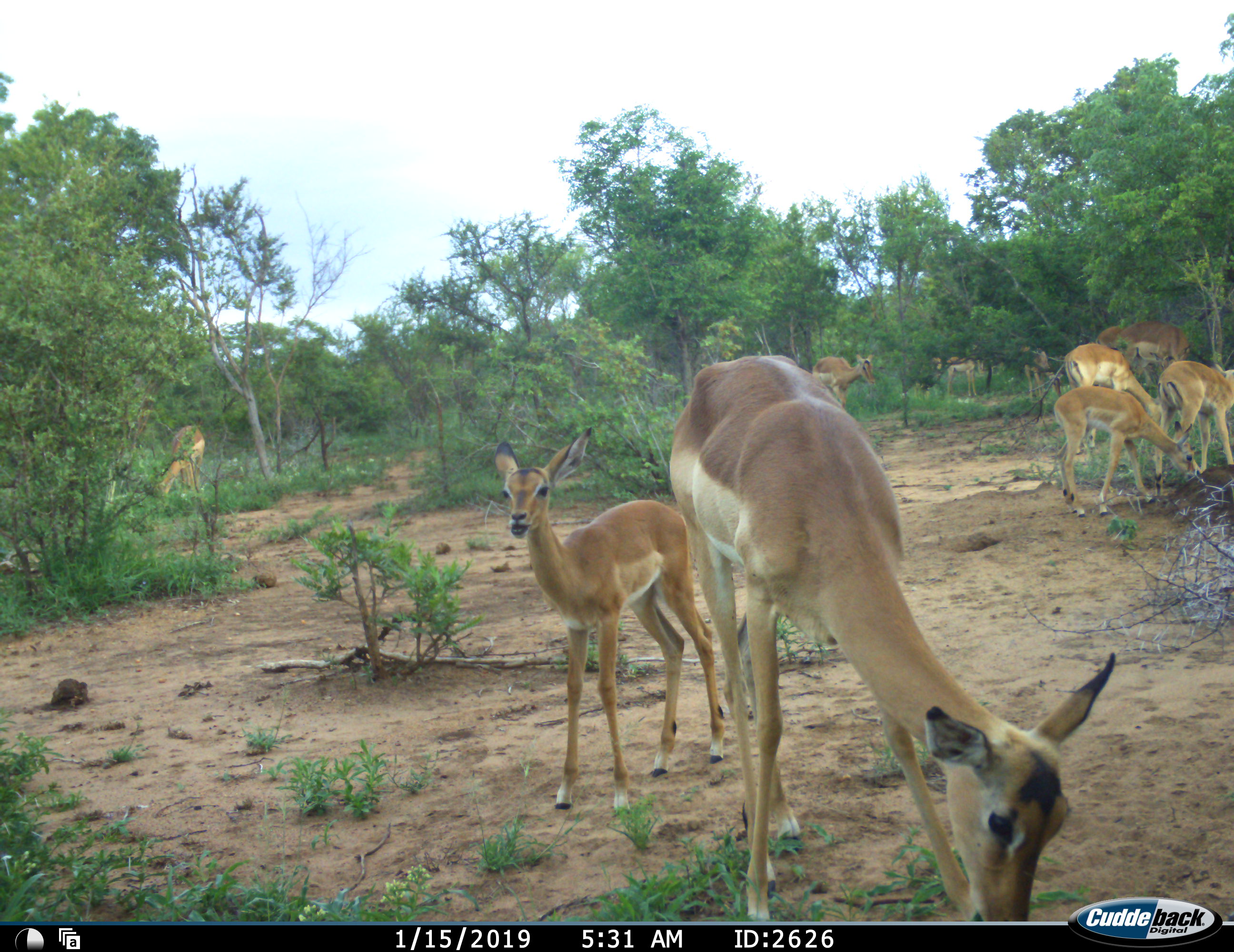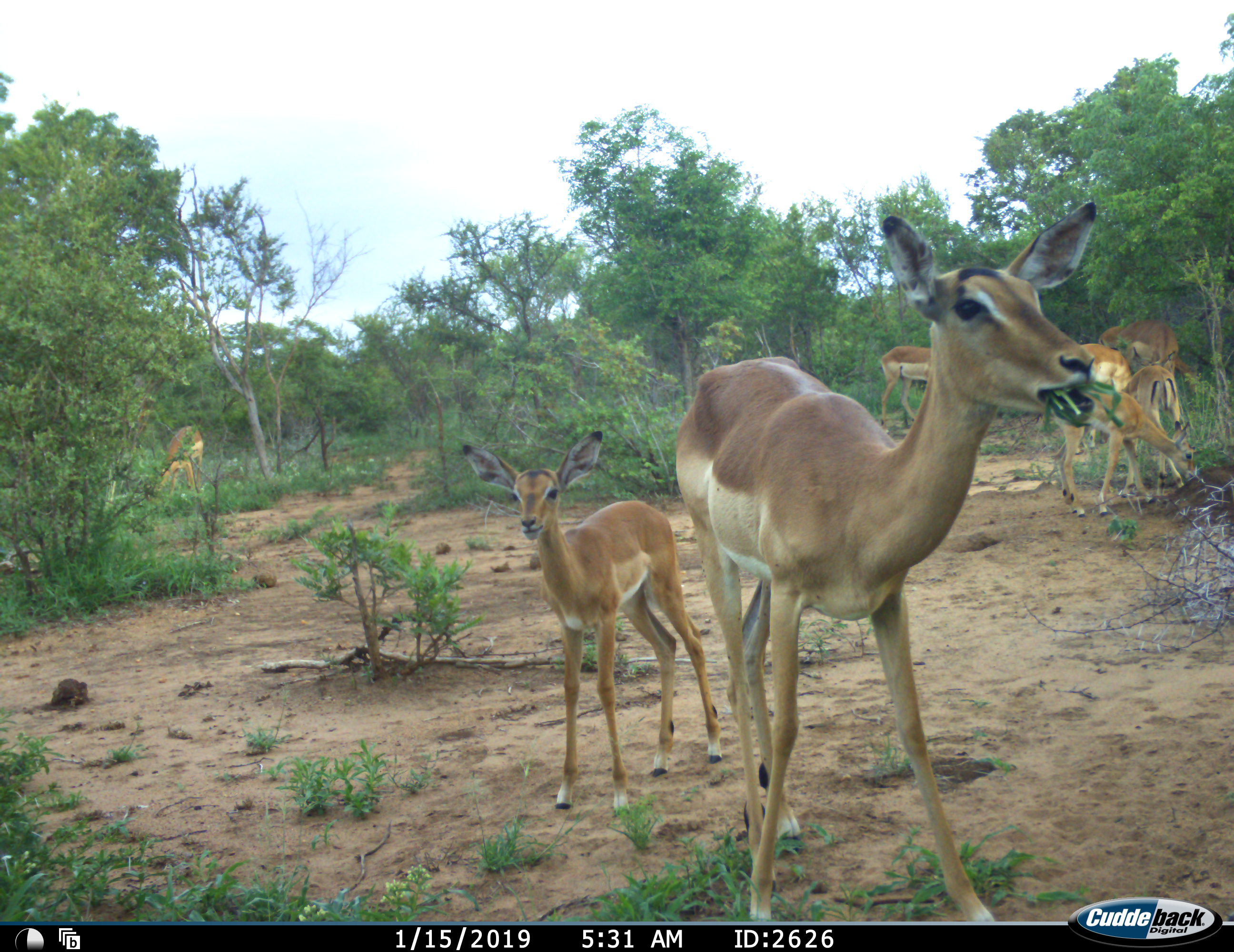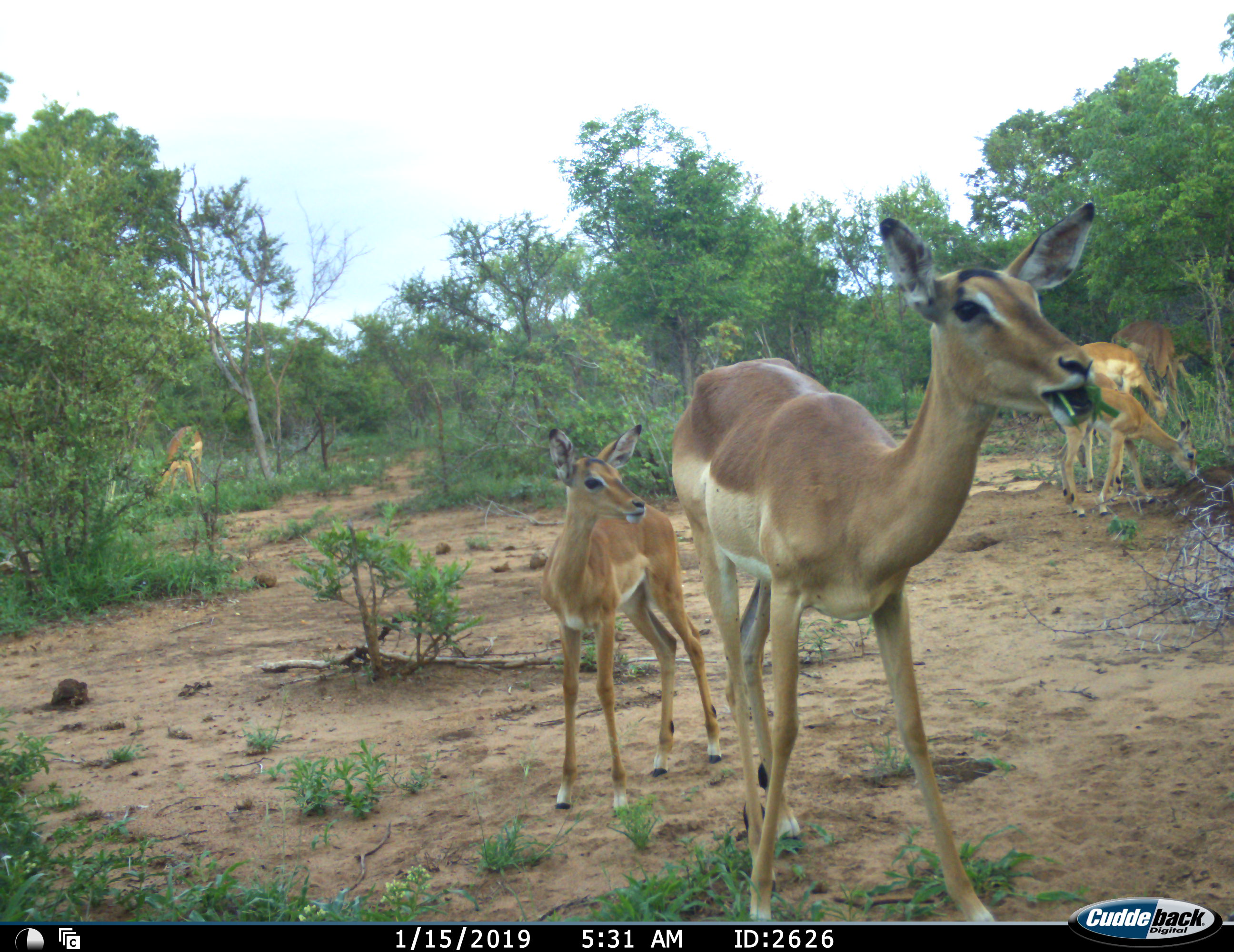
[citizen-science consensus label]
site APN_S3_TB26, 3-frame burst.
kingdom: Animalia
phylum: Chordata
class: Mammalia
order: Artiodactyla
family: Bovidae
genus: Aepyceros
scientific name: Aepyceros melampus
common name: impala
Impala (Aepyceros melampus), count 11-50. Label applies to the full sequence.